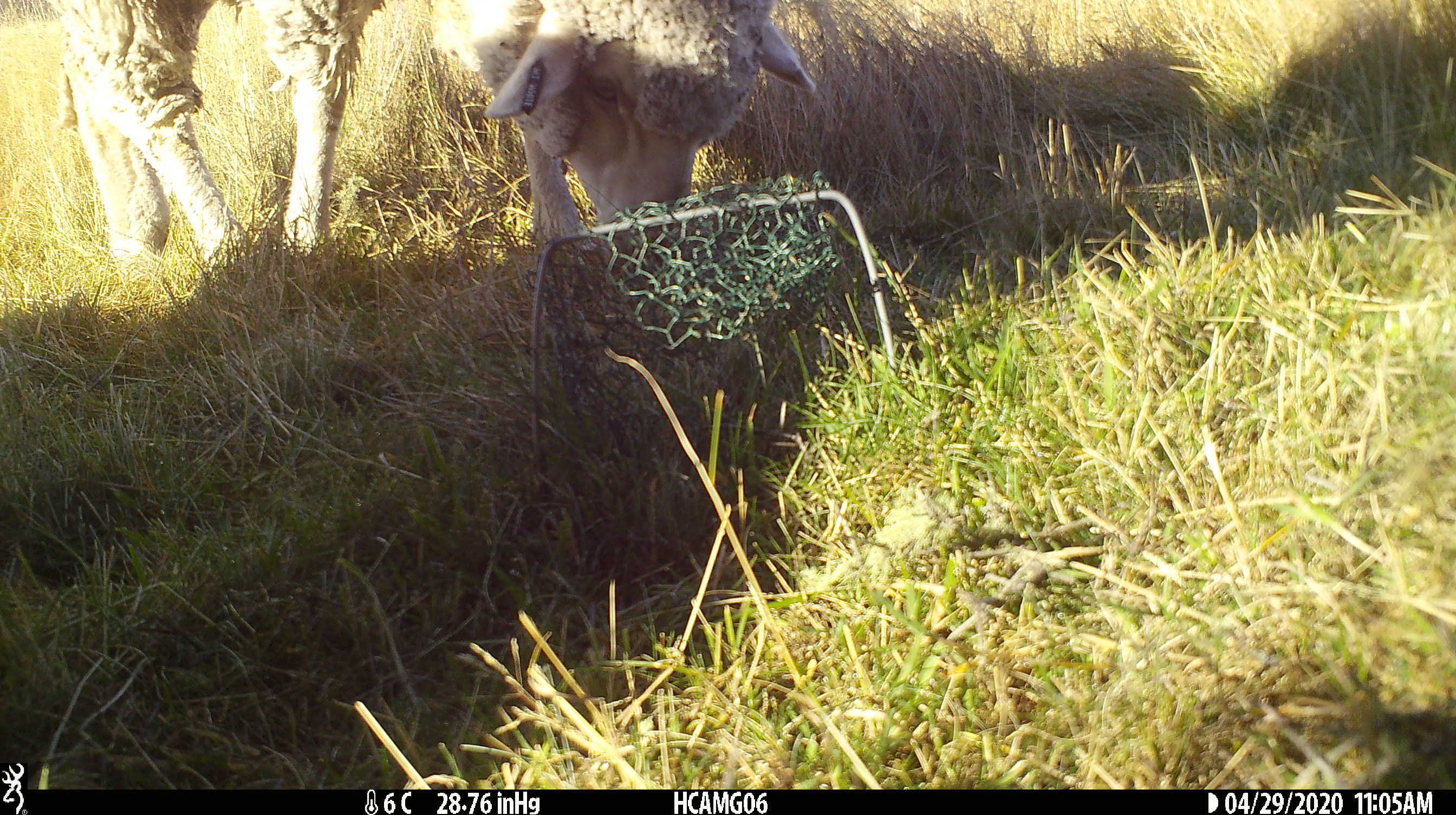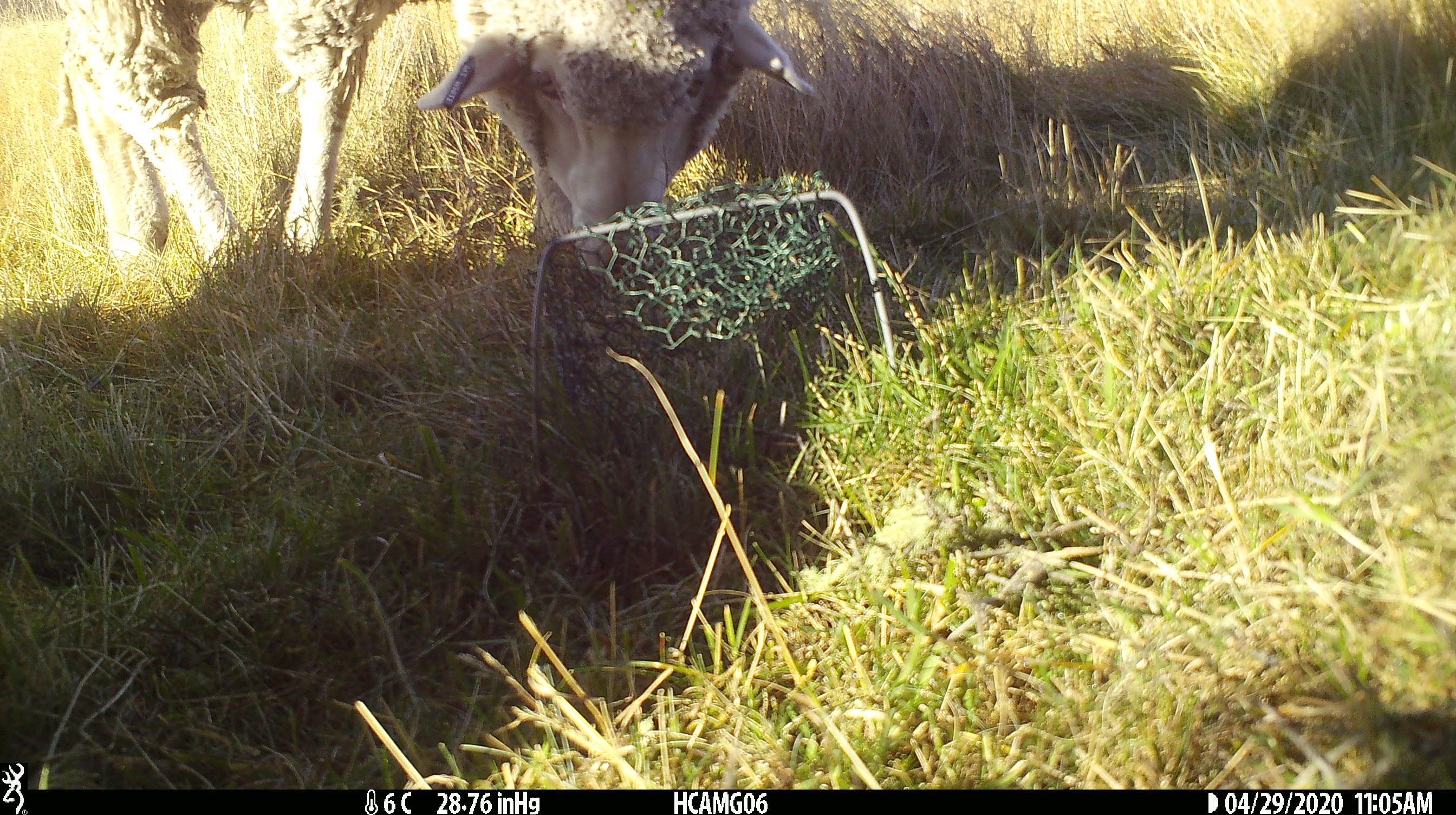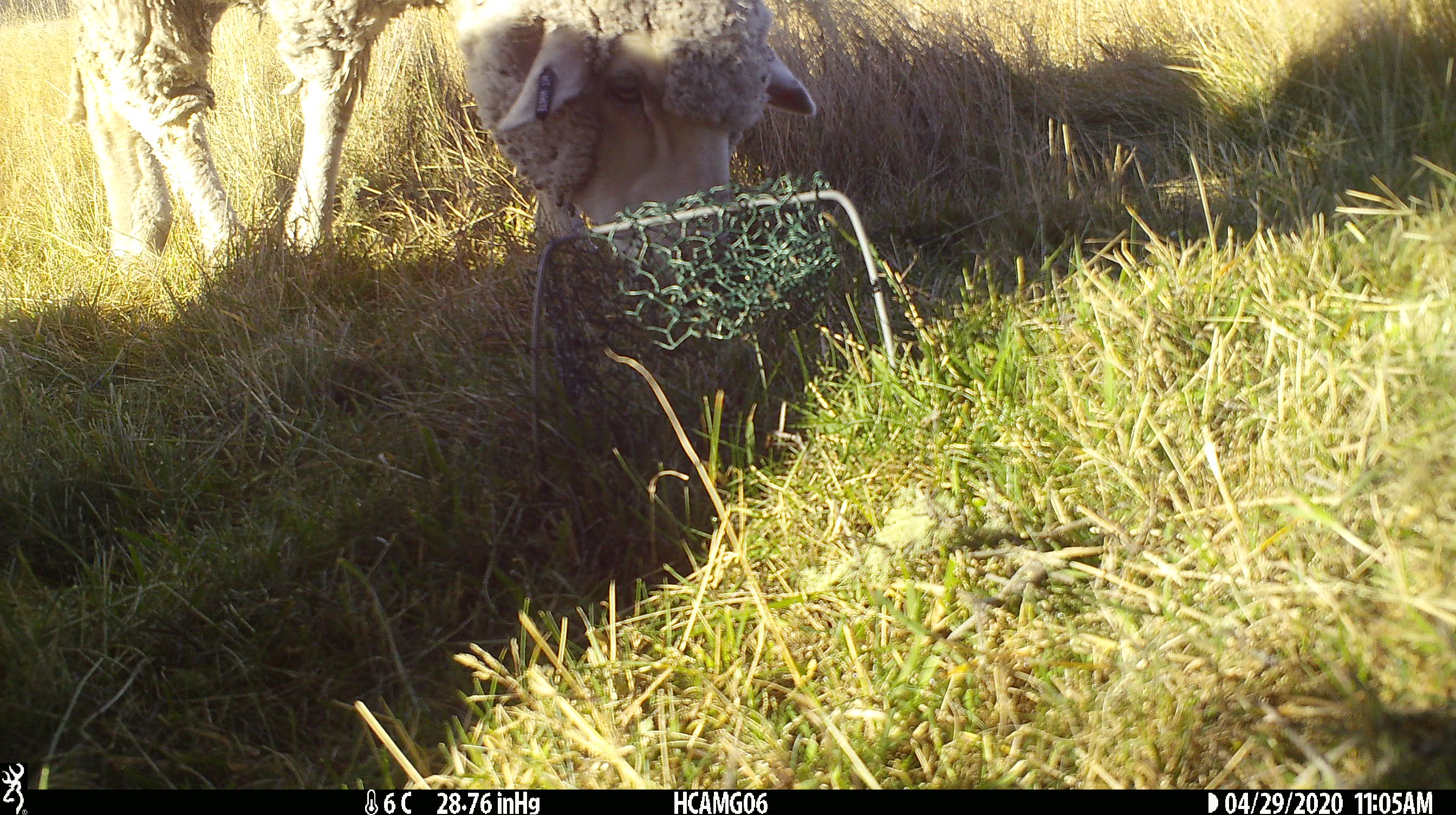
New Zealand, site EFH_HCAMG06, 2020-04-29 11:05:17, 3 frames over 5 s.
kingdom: Animalia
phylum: Chordata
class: Mammalia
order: Artiodactyla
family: Bovidae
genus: Ovis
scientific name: Ovis aries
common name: domestic sheep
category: sheep